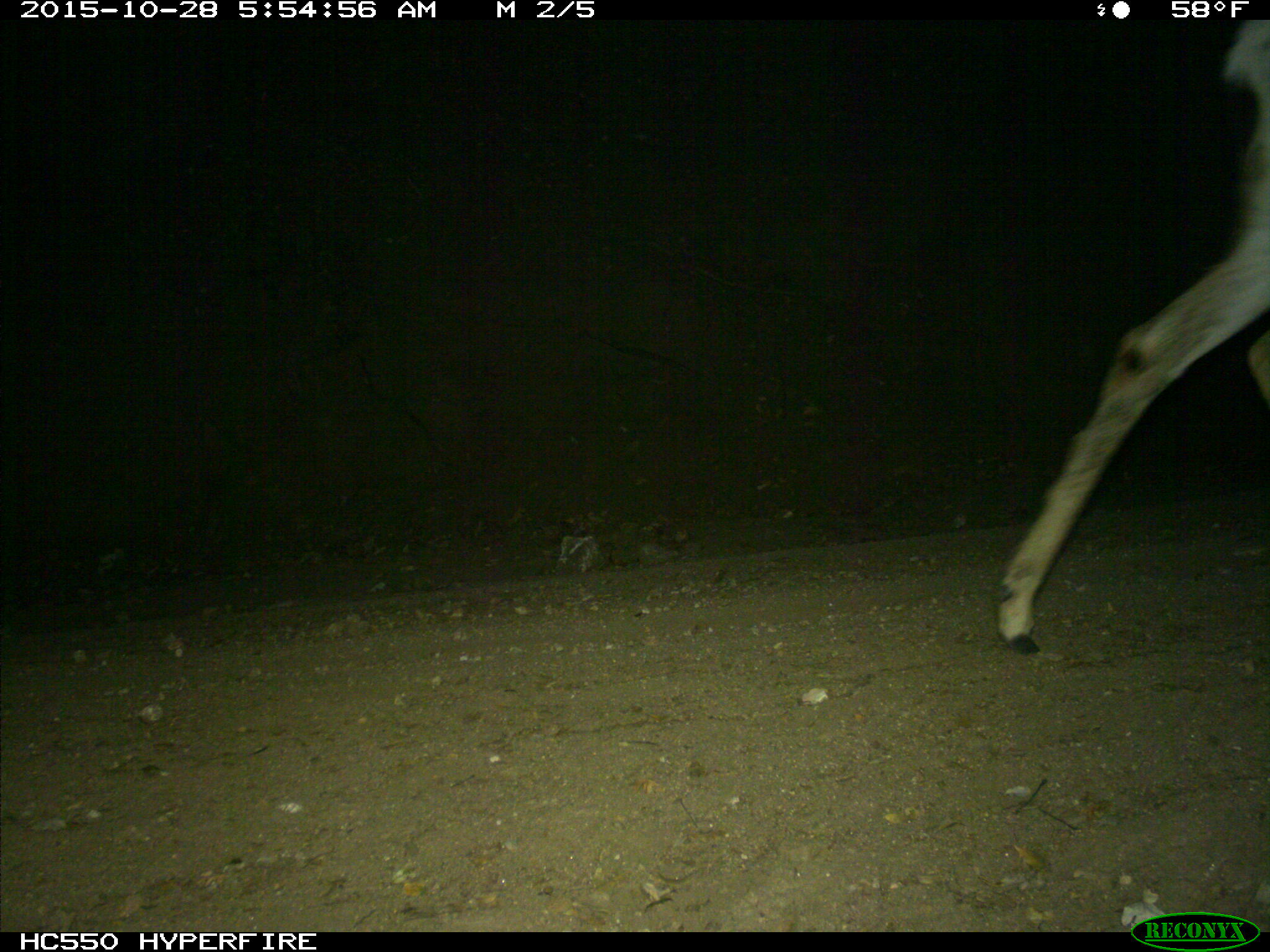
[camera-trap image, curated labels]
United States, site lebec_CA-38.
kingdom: Animalia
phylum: Chordata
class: Mammalia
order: Artiodactyla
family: Cervidae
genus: Odocoileus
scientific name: Odocoileus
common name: deer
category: unidentified deer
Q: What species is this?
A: Unidentified deer (deer) (Odocoileus).